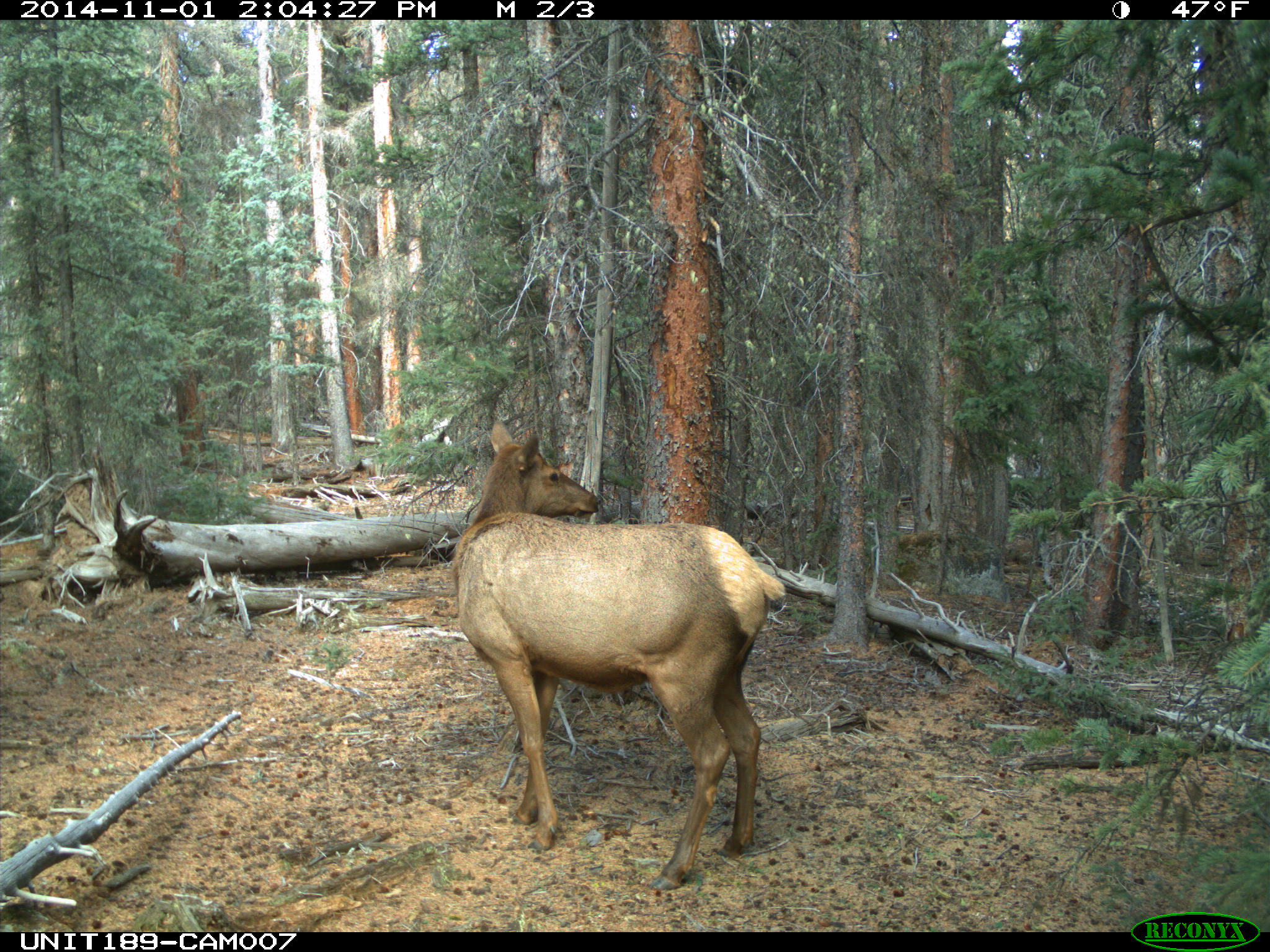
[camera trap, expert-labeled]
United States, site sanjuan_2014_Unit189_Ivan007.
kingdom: Animalia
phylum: Chordata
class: Mammalia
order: Artiodactyla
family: Cervidae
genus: Cervus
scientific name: Cervus elaphus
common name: red deer